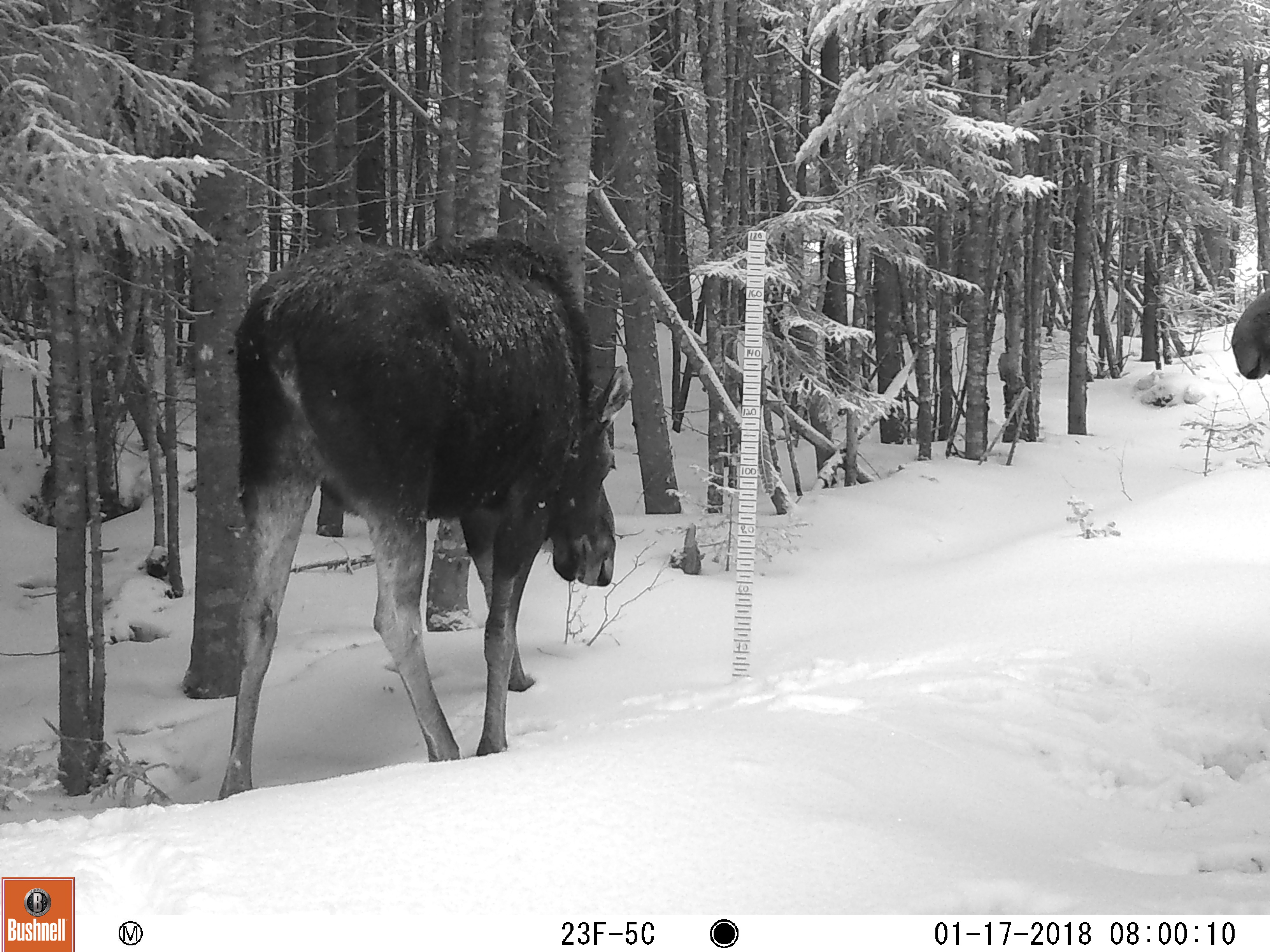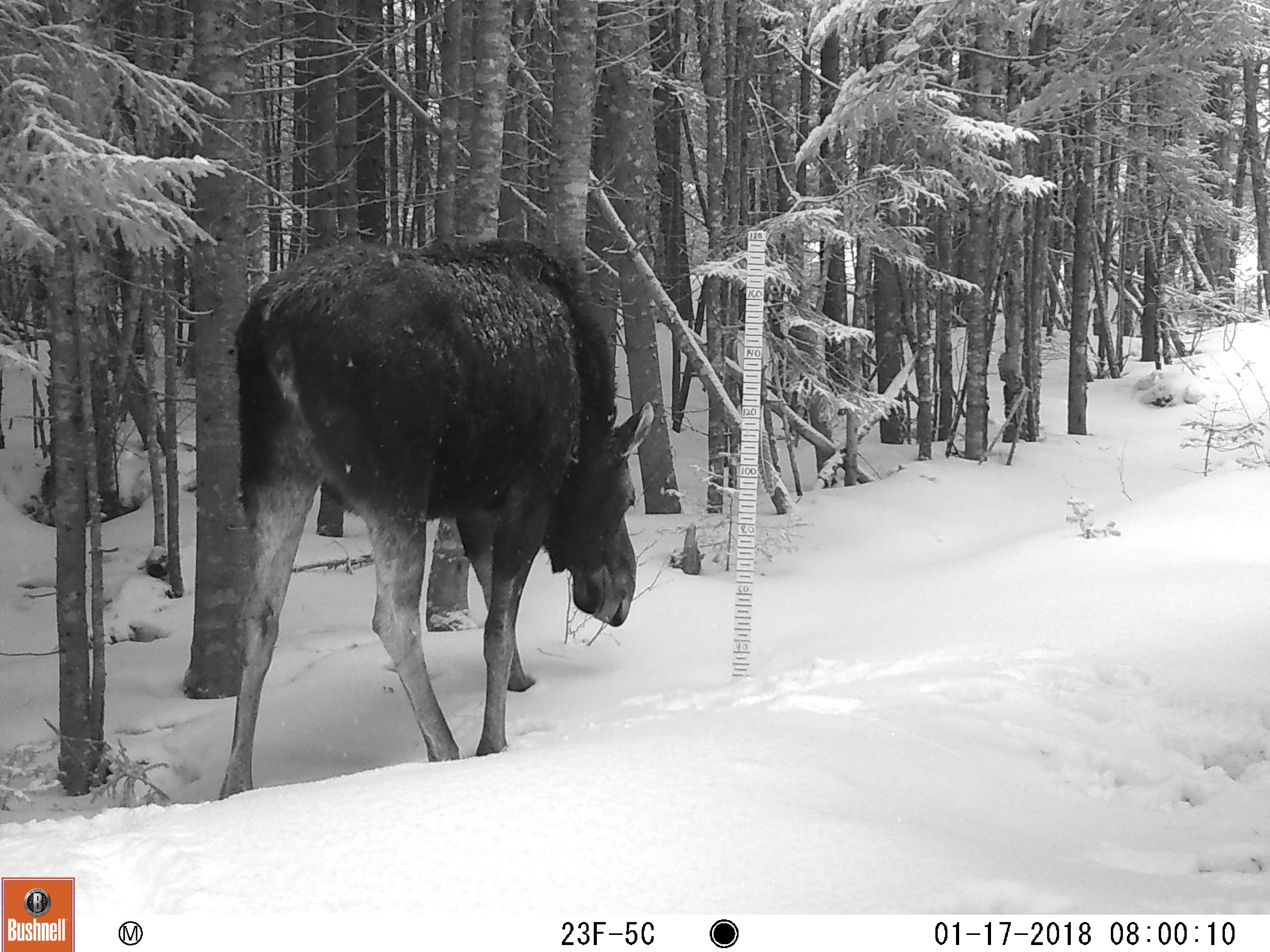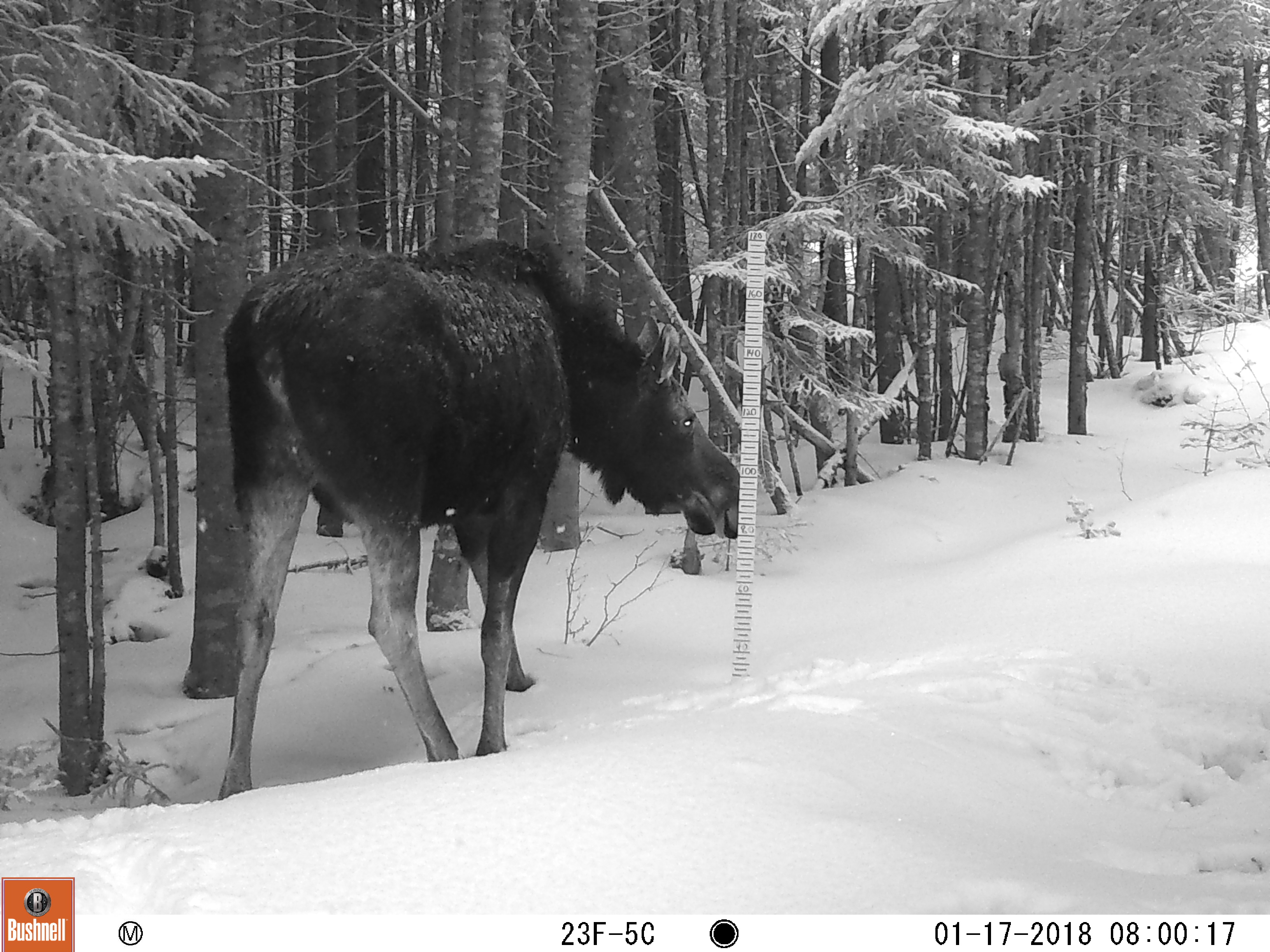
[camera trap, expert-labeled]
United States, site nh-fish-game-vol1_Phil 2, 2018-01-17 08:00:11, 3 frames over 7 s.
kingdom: Animalia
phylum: Chordata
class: Mammalia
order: Artiodactyla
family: Cervidae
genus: Alces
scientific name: Alces alces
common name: moose